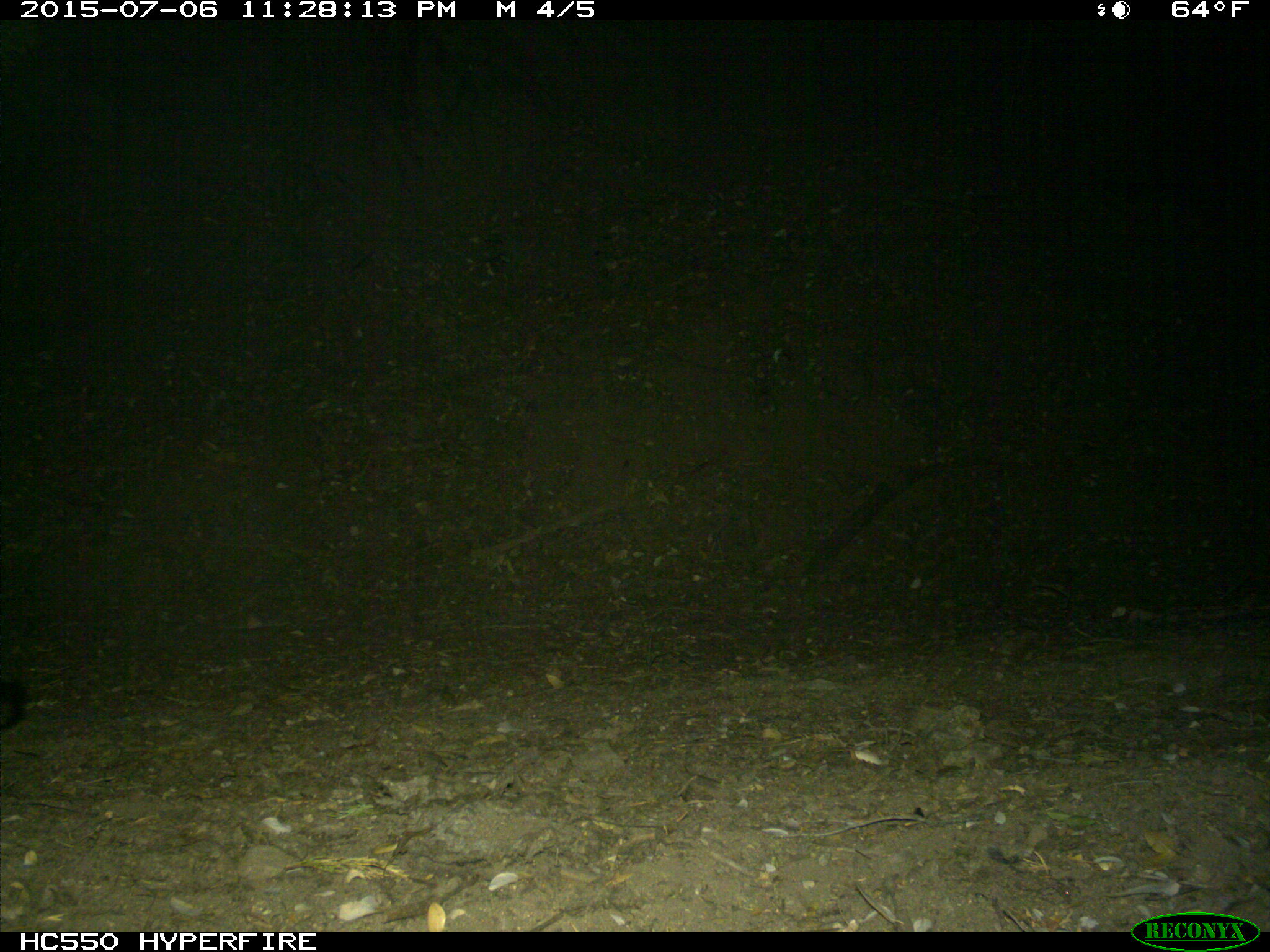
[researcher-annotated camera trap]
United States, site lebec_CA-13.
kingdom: Animalia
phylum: Chordata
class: Mammalia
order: Carnivora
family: Canidae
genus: Urocyon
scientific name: Urocyon cinereoargenteus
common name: gray fox